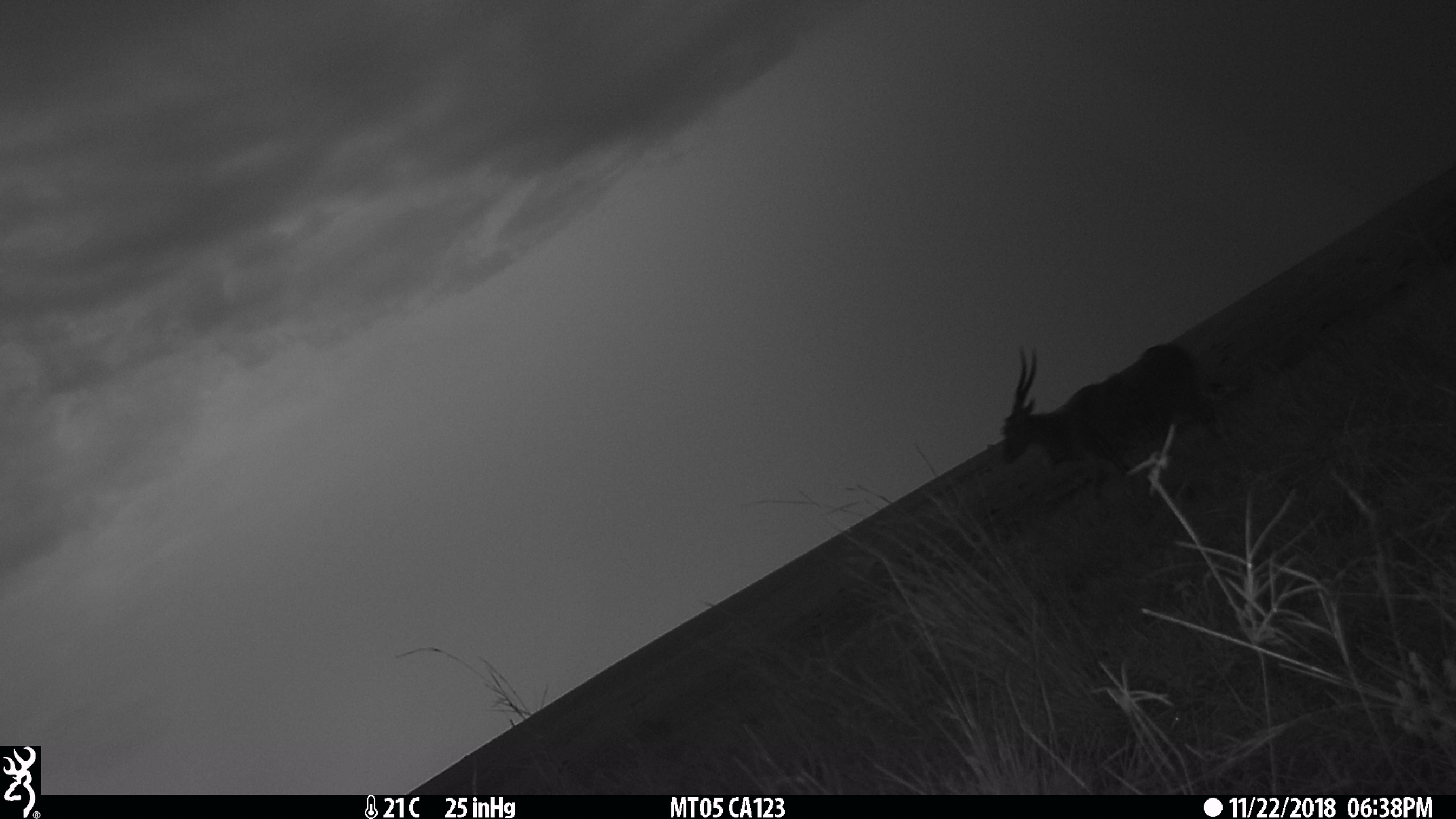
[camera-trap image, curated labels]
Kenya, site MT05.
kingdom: Animalia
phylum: Chordata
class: Mammalia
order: Artiodactyla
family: Bovidae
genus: Tragelaphus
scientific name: Tragelaphus oryx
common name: eland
Eland (Tragelaphus oryx).